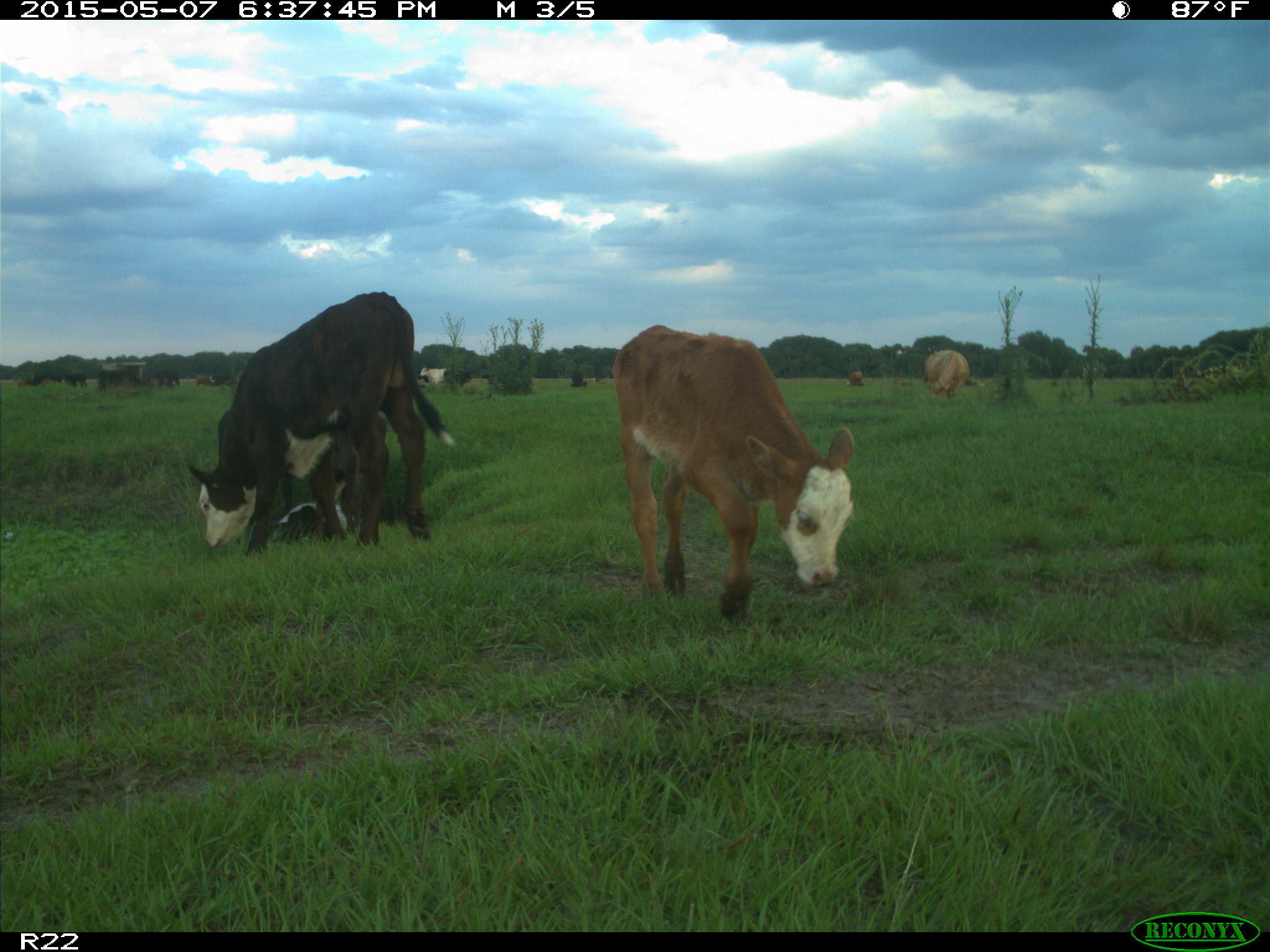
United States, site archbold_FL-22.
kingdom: Animalia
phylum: Chordata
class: Mammalia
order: Artiodactyla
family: Bovidae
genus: Bos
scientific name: Bos taurus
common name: domestic cow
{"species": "Bos taurus (domestic cow)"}